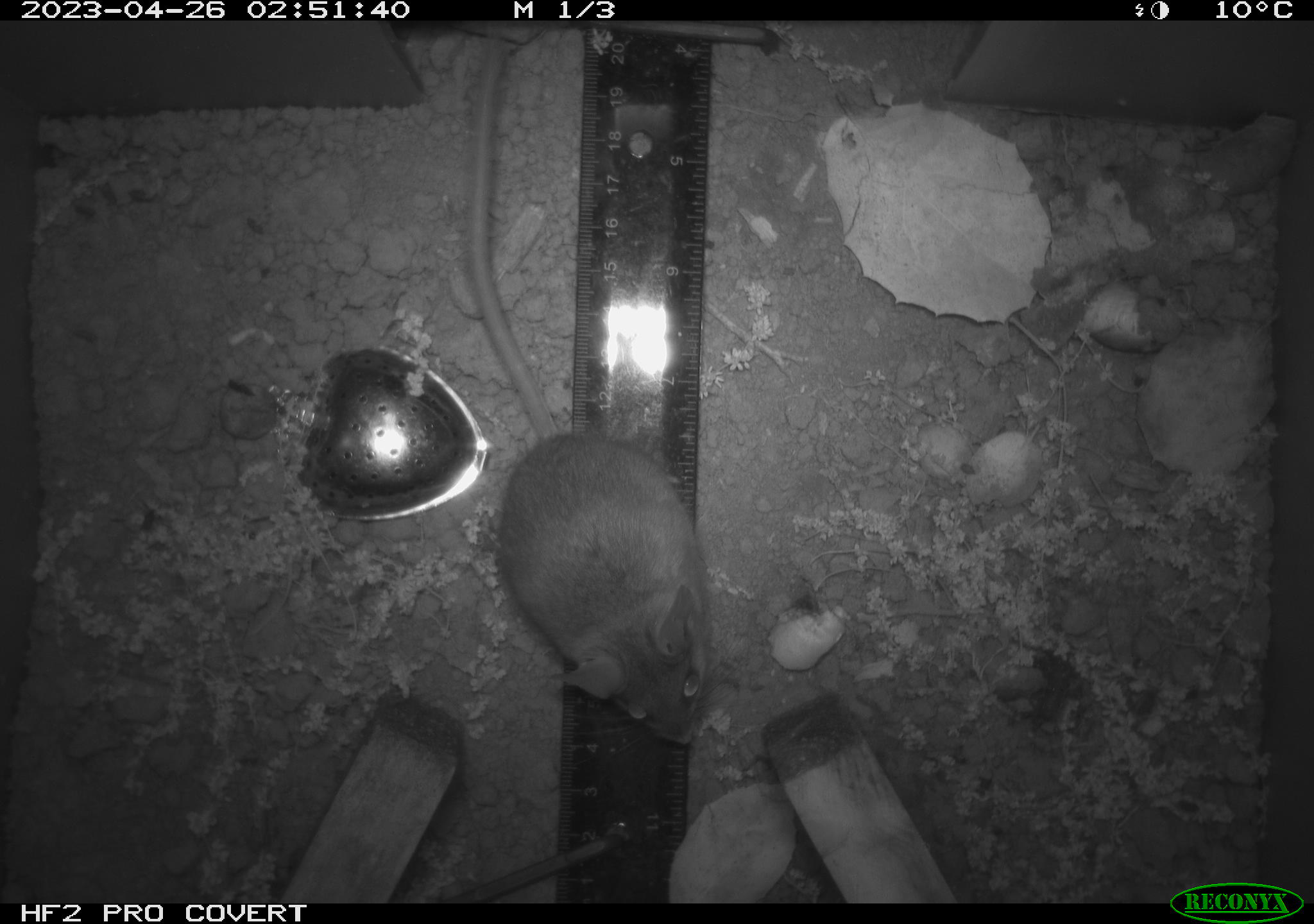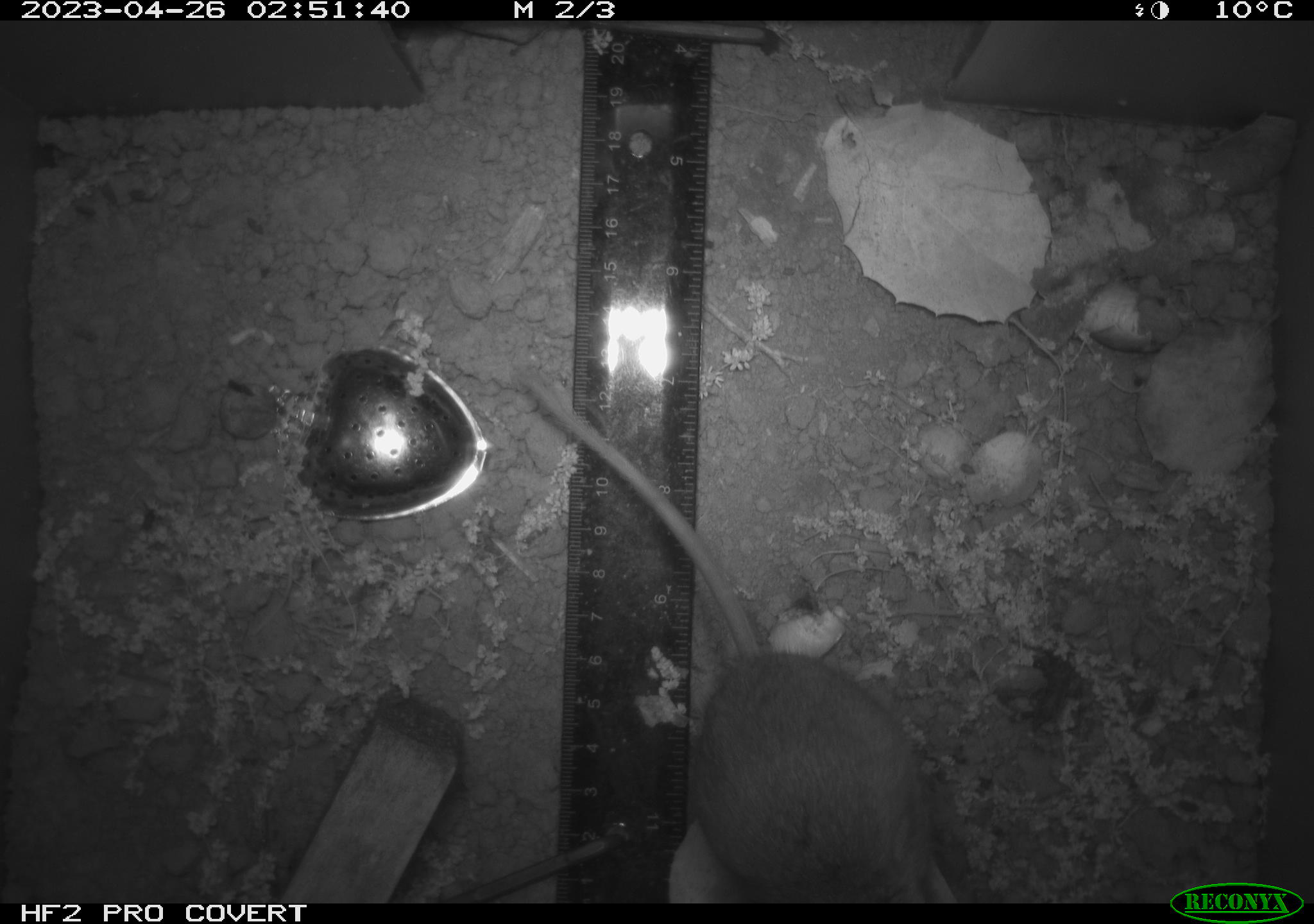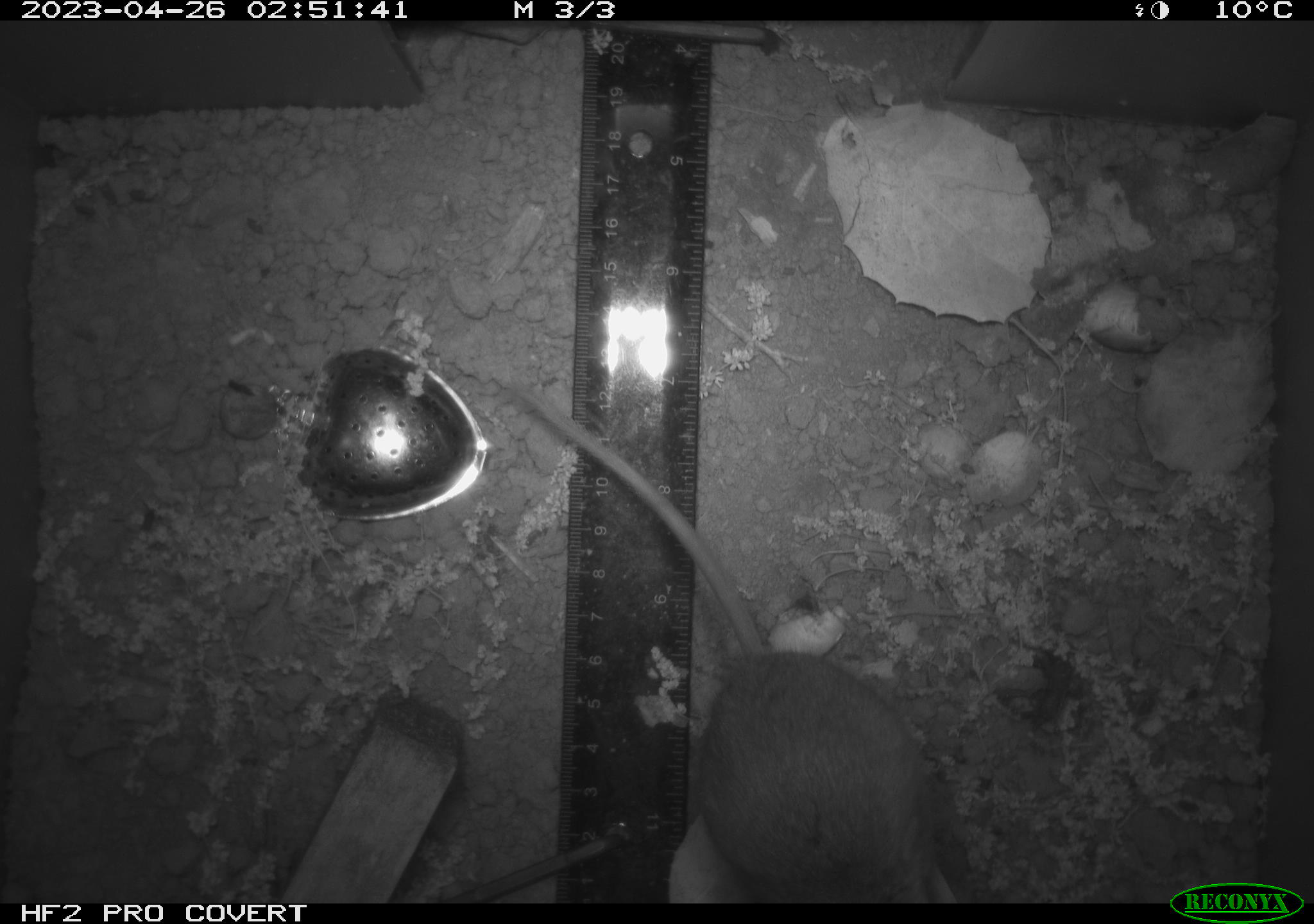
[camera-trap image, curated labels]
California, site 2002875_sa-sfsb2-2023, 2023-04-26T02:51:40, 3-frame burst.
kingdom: Animalia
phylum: Chordata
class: Mammalia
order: Rodentia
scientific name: Rodentia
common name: mouse species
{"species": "mouse species (Rodentia)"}